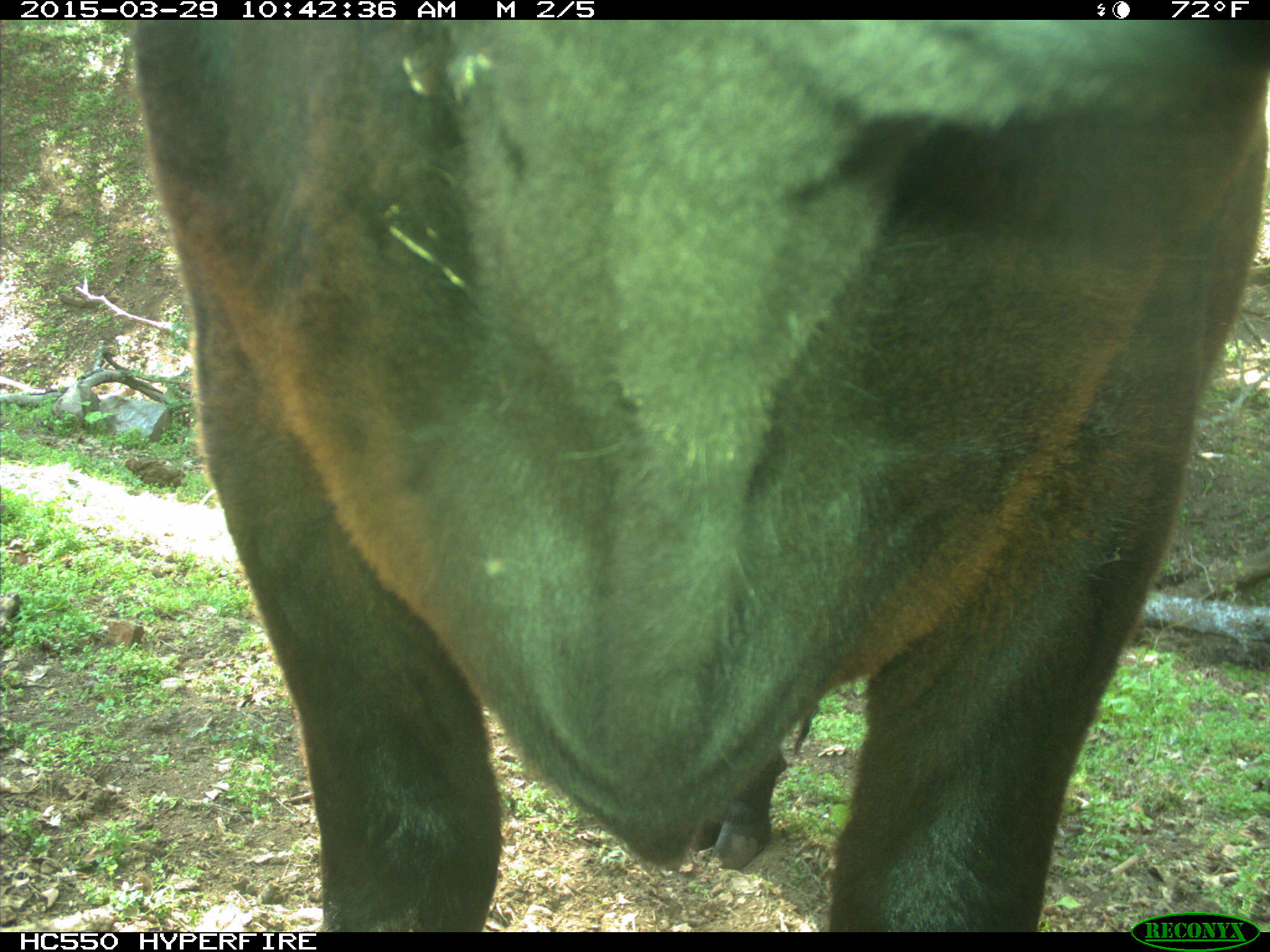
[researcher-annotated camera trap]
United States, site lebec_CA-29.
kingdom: Animalia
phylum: Chordata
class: Mammalia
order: Artiodactyla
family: Bovidae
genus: Bos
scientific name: Bos taurus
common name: domestic cow